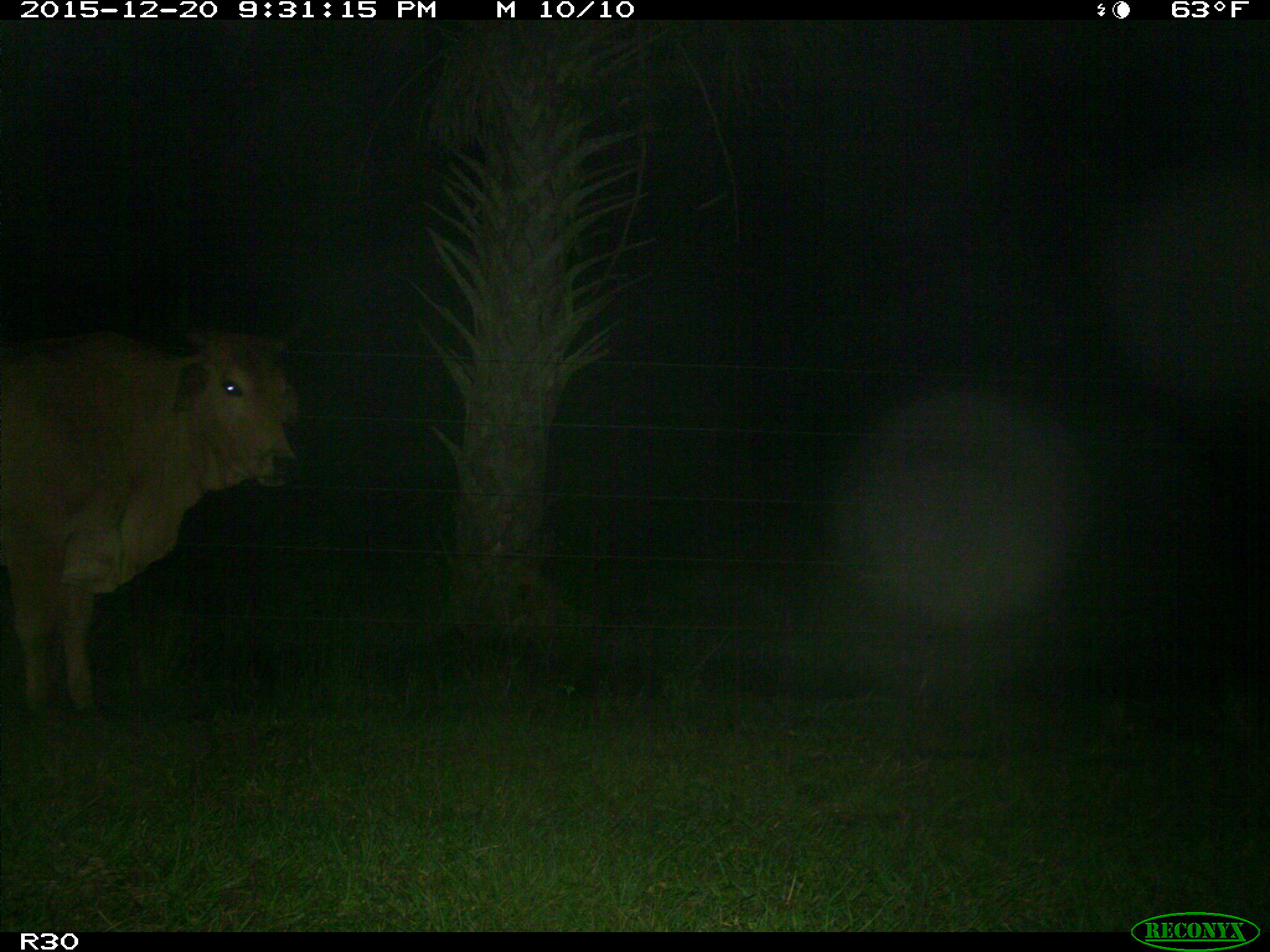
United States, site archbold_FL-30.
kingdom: Animalia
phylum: Chordata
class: Mammalia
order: Artiodactyla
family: Bovidae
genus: Bos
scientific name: Bos taurus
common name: domestic cow